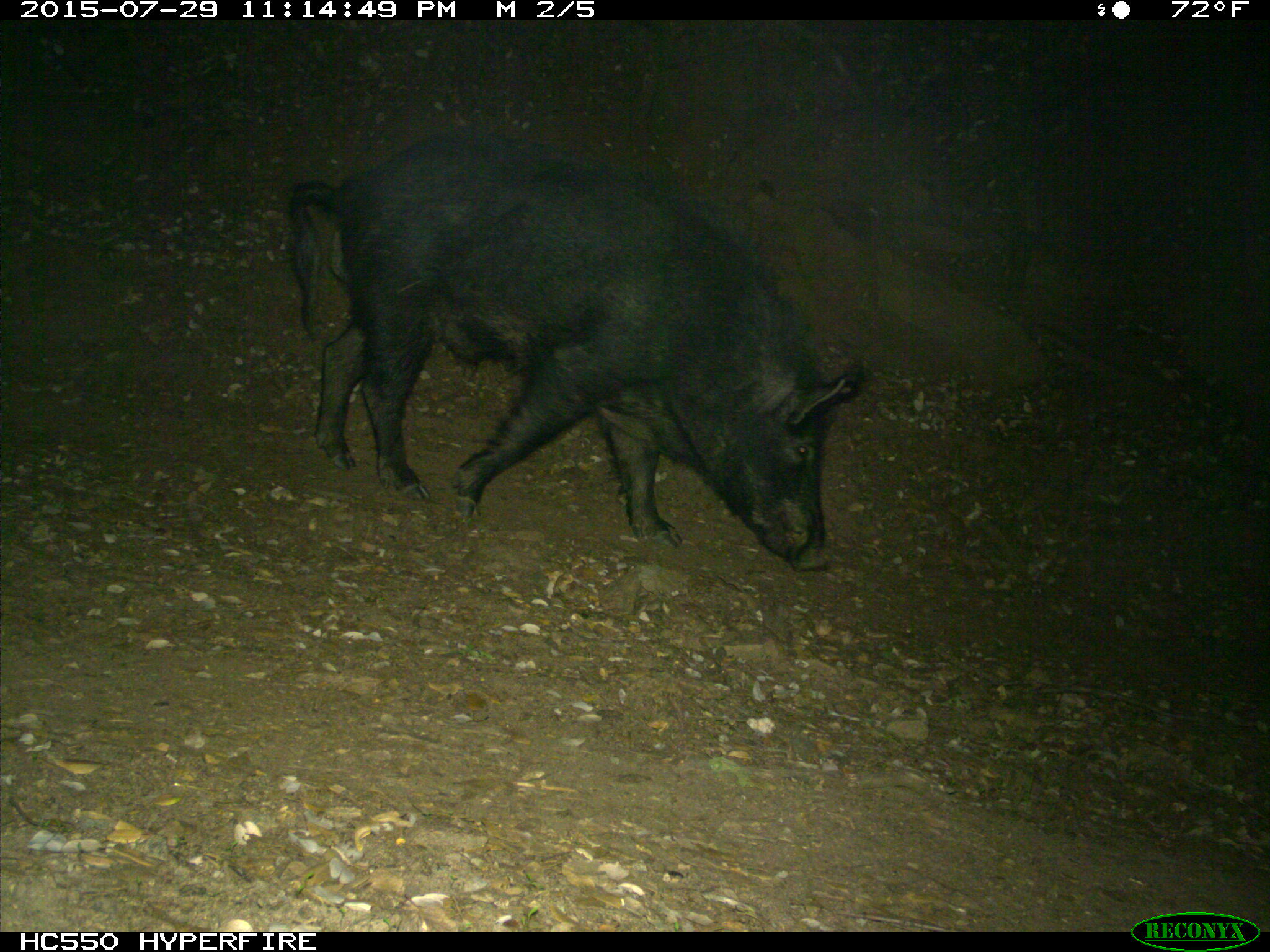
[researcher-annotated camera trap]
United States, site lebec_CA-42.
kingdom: Animalia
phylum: Chordata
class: Mammalia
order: Artiodactyla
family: Suidae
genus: Sus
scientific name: Sus scrofa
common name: wild boar